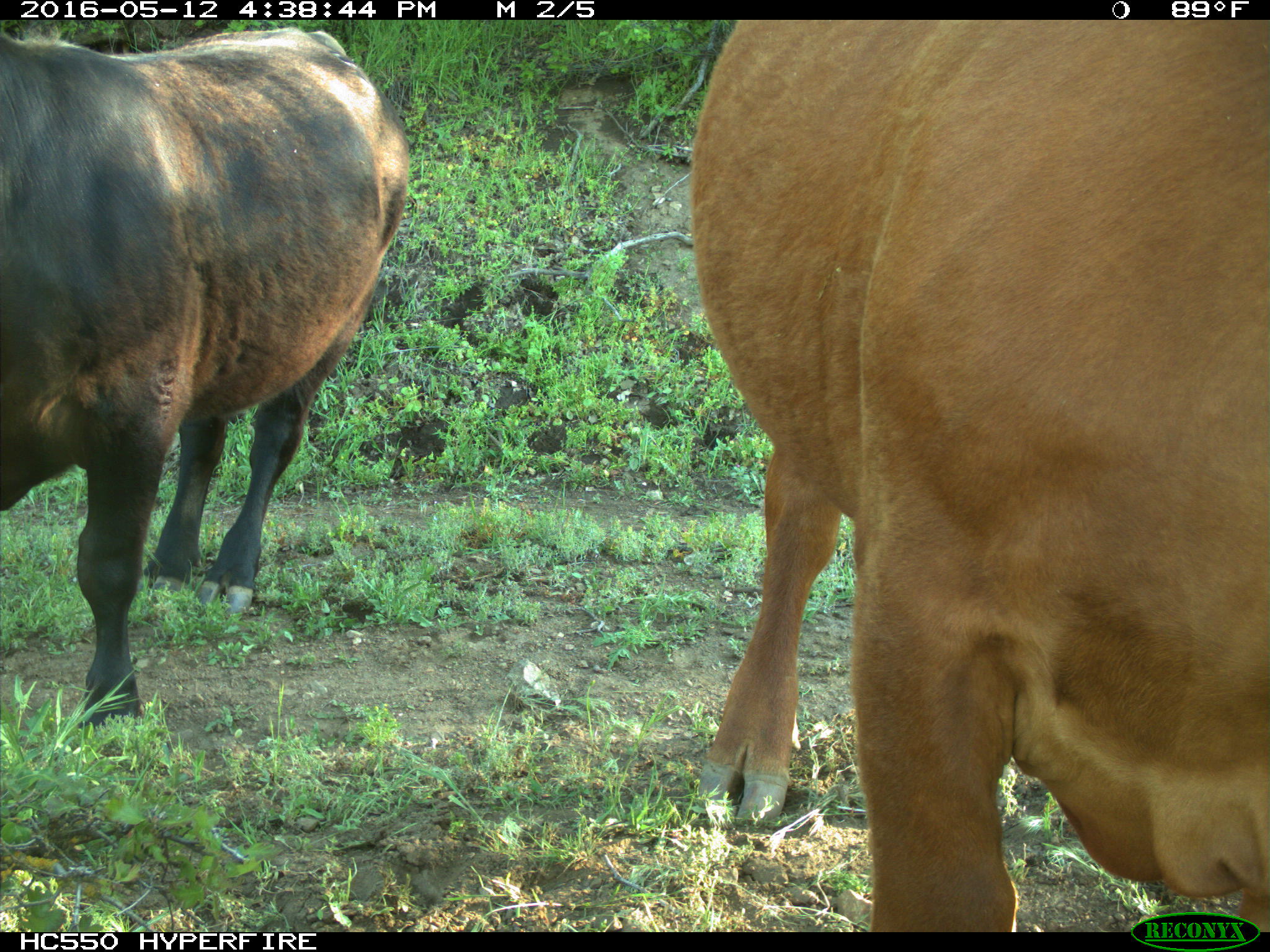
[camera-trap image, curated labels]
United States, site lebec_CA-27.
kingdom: Animalia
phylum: Chordata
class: Mammalia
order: Artiodactyla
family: Bovidae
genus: Bos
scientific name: Bos taurus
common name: domestic cow